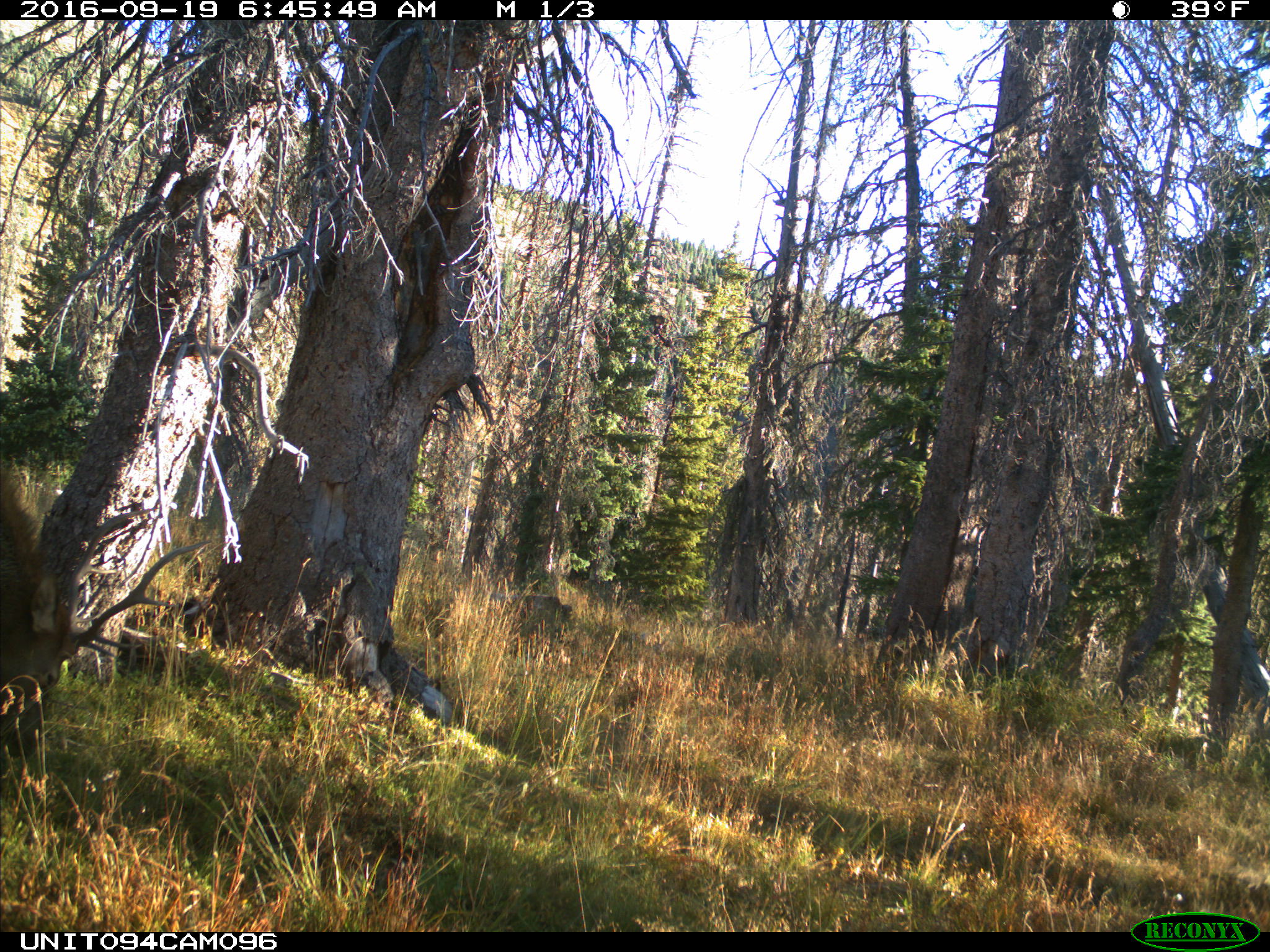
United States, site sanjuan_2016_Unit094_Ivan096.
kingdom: Animalia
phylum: Chordata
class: Mammalia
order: Artiodactyla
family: Cervidae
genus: Cervus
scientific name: Cervus elaphus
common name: red deer